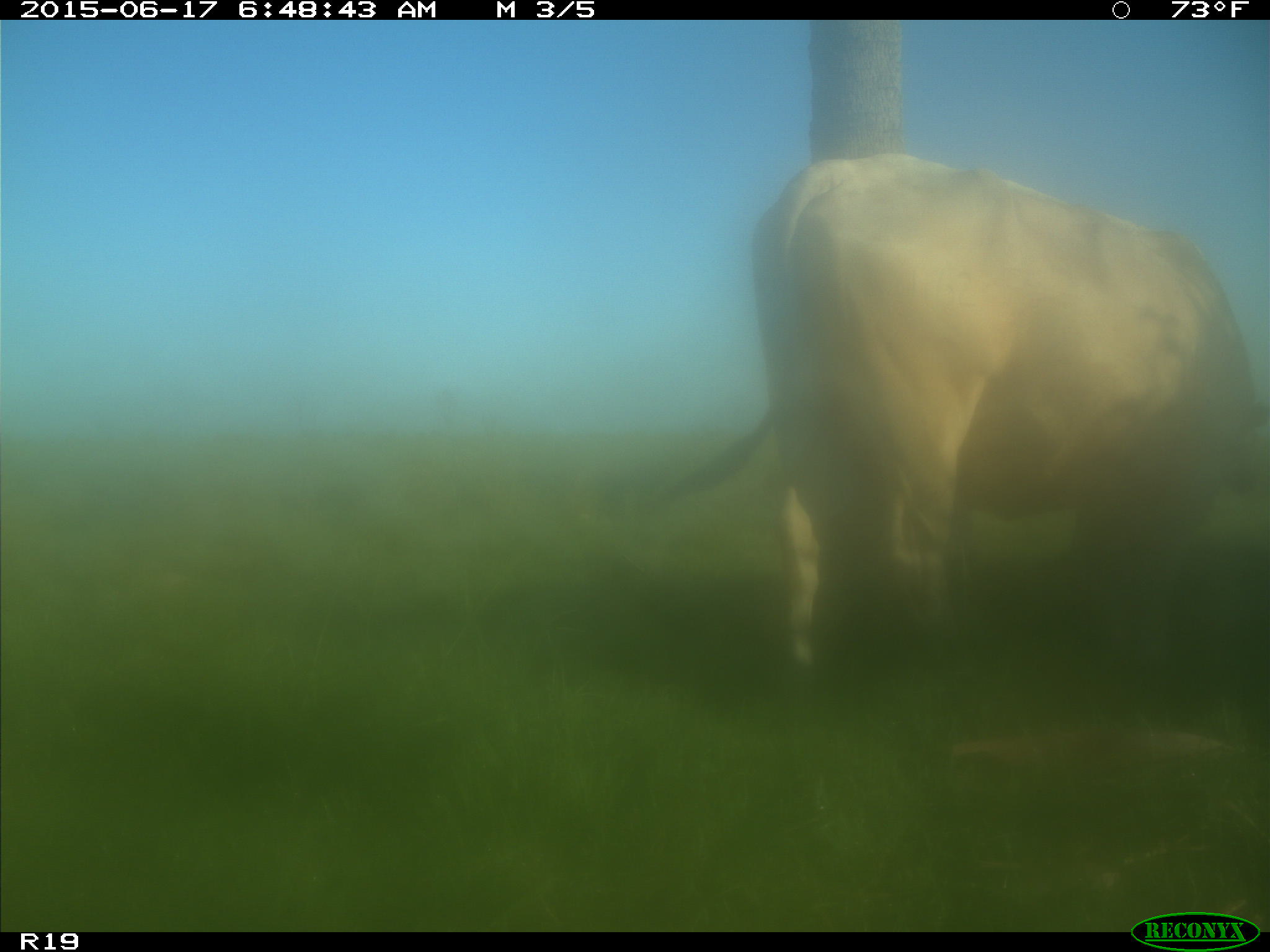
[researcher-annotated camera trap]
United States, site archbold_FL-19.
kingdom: Animalia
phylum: Chordata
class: Mammalia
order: Artiodactyla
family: Bovidae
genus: Bos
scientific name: Bos taurus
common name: domestic cow